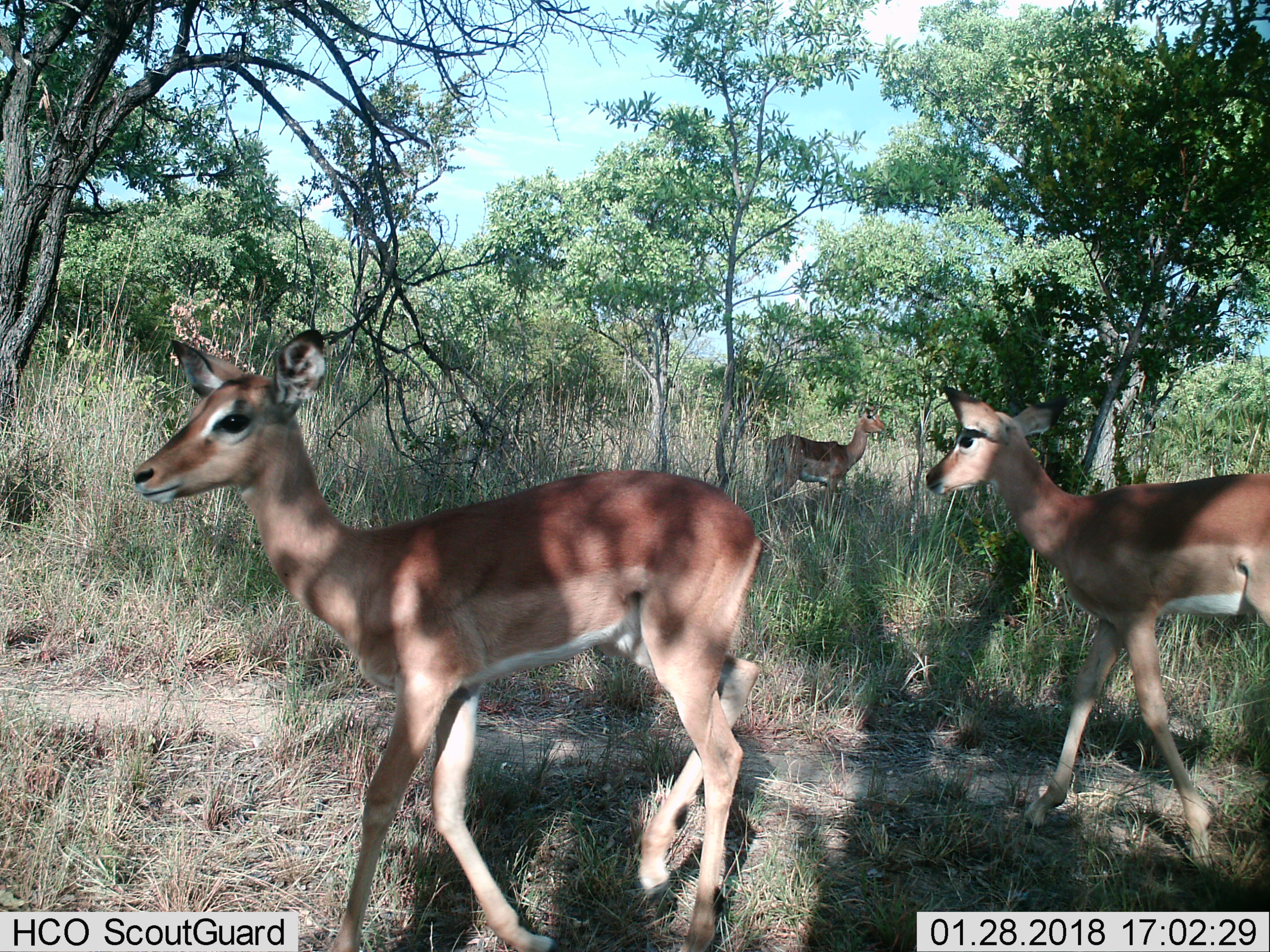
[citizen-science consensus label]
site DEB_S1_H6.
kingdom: Animalia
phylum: Chordata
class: Mammalia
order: Artiodactyla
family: Bovidae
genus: Aepyceros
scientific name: Aepyceros melampus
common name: impala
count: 3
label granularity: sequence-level